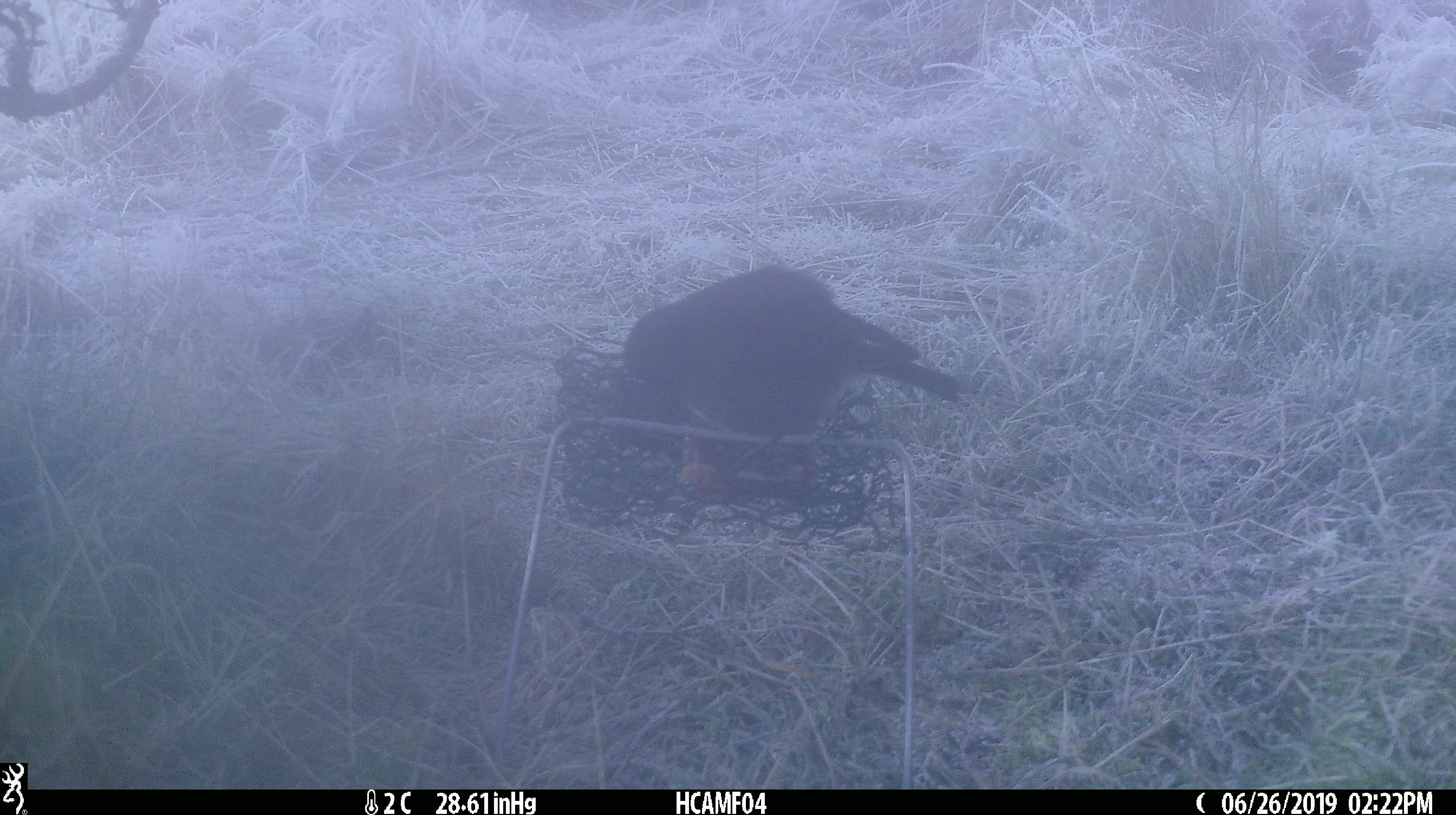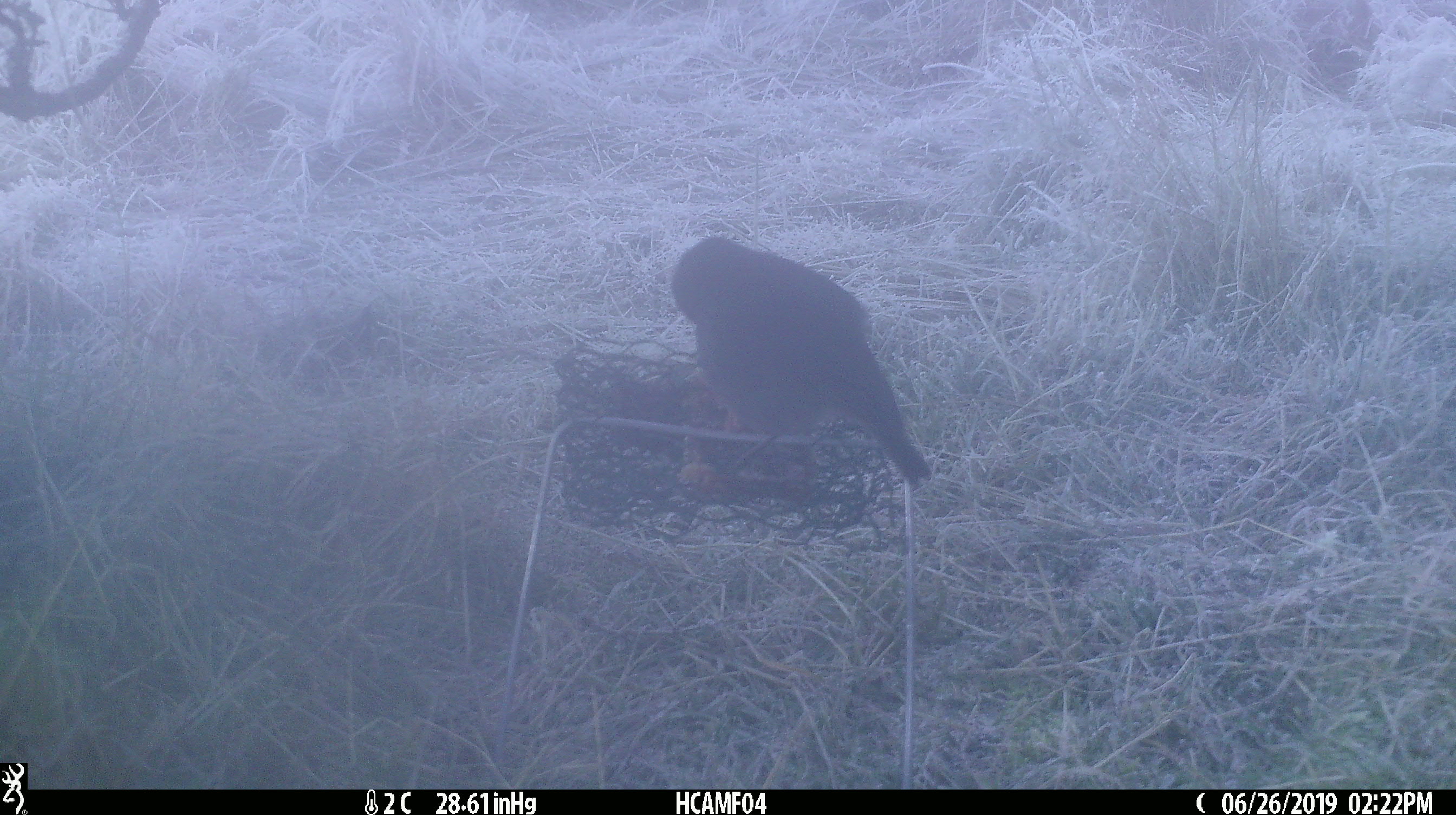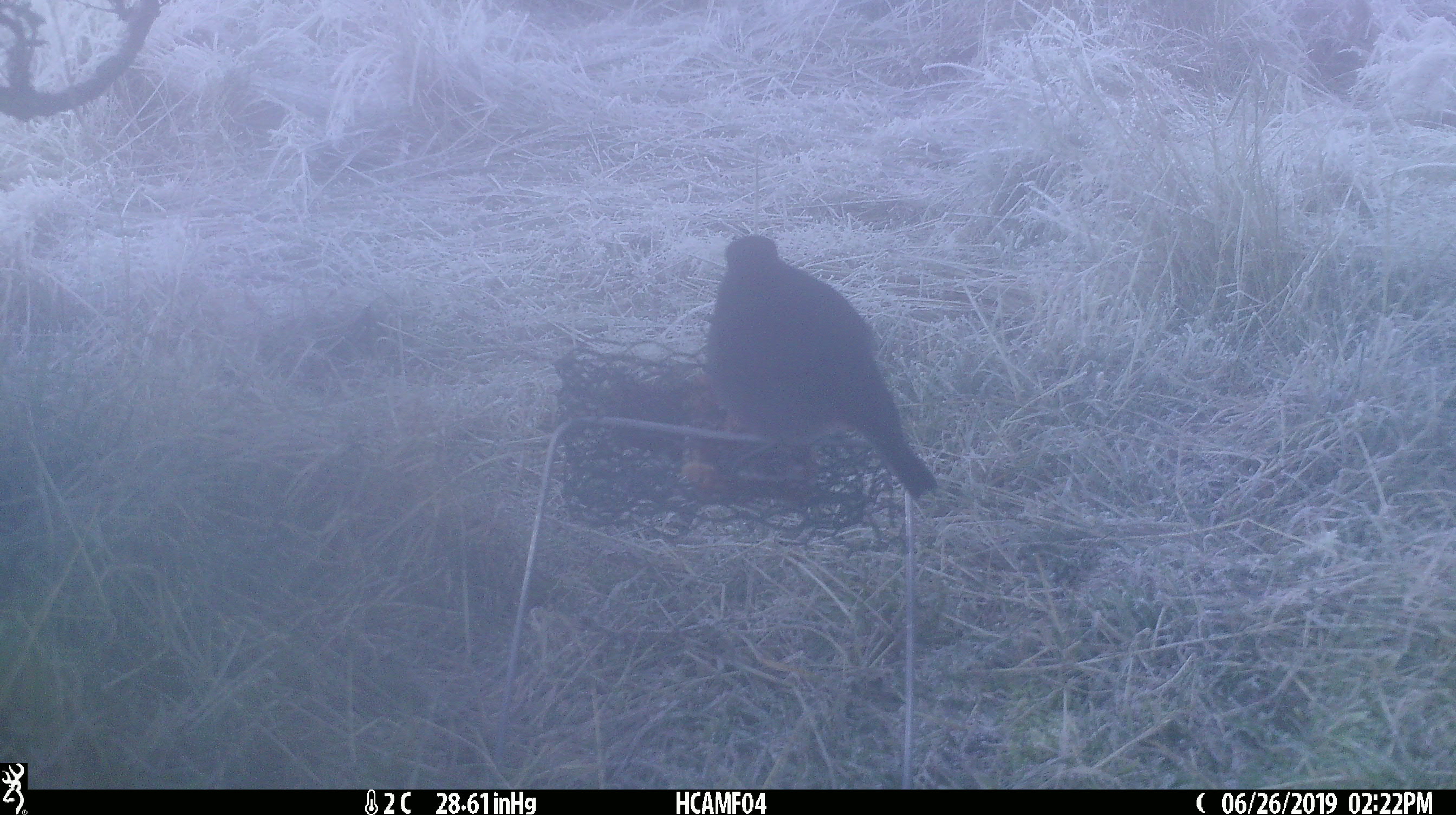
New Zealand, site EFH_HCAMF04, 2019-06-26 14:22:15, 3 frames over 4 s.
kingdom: Animalia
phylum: Chordata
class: Aves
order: Passeriformes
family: Petroicidae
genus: Petroica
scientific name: Petroica australis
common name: new zealand robin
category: robin